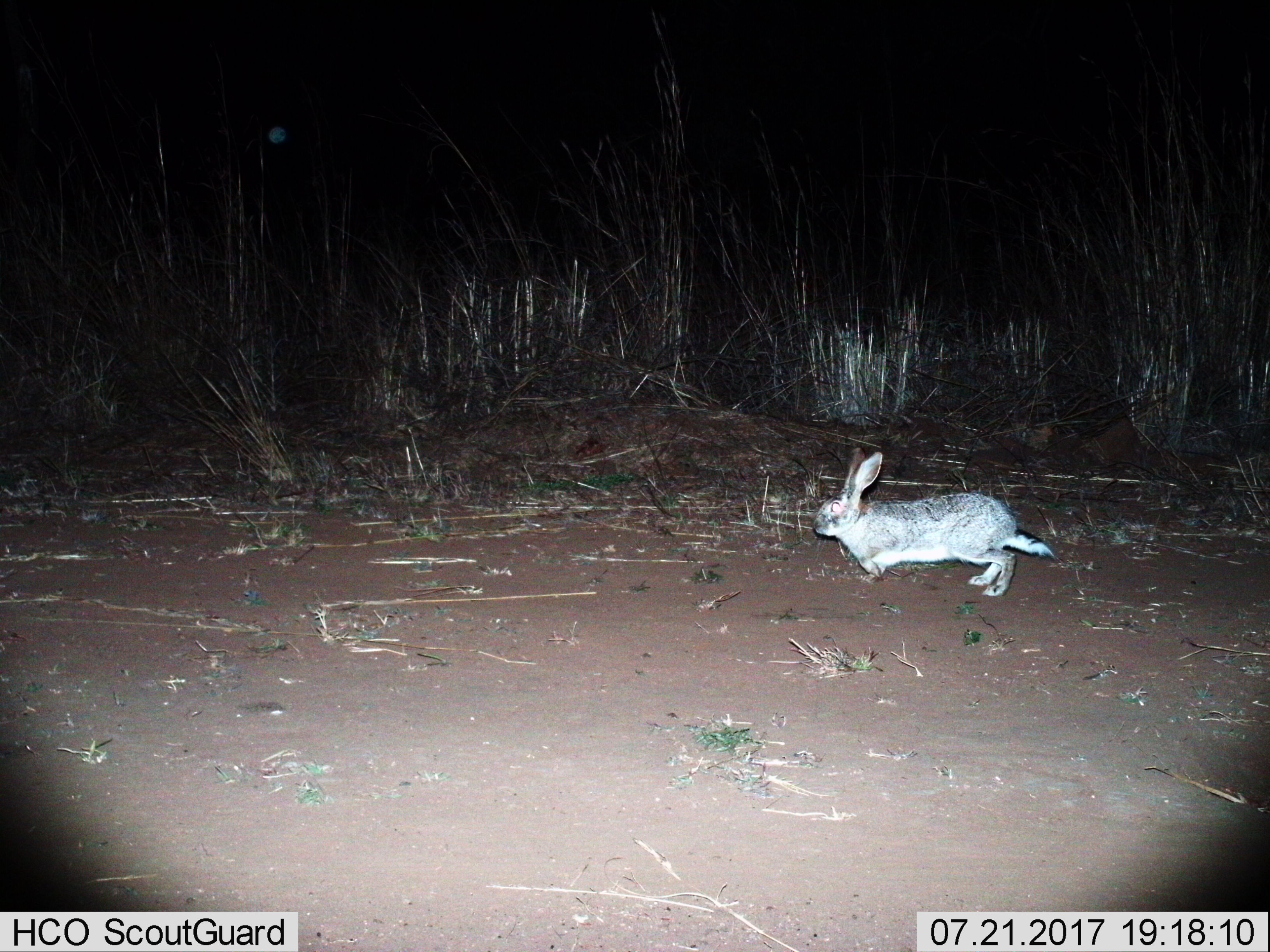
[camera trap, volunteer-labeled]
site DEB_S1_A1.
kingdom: Animalia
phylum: Chordata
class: Mammalia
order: Lagomorpha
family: Leporidae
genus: Lepus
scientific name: Lepus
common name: hare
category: hareunknown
Hareunknown (hare) (Lepus), count 1. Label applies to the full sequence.